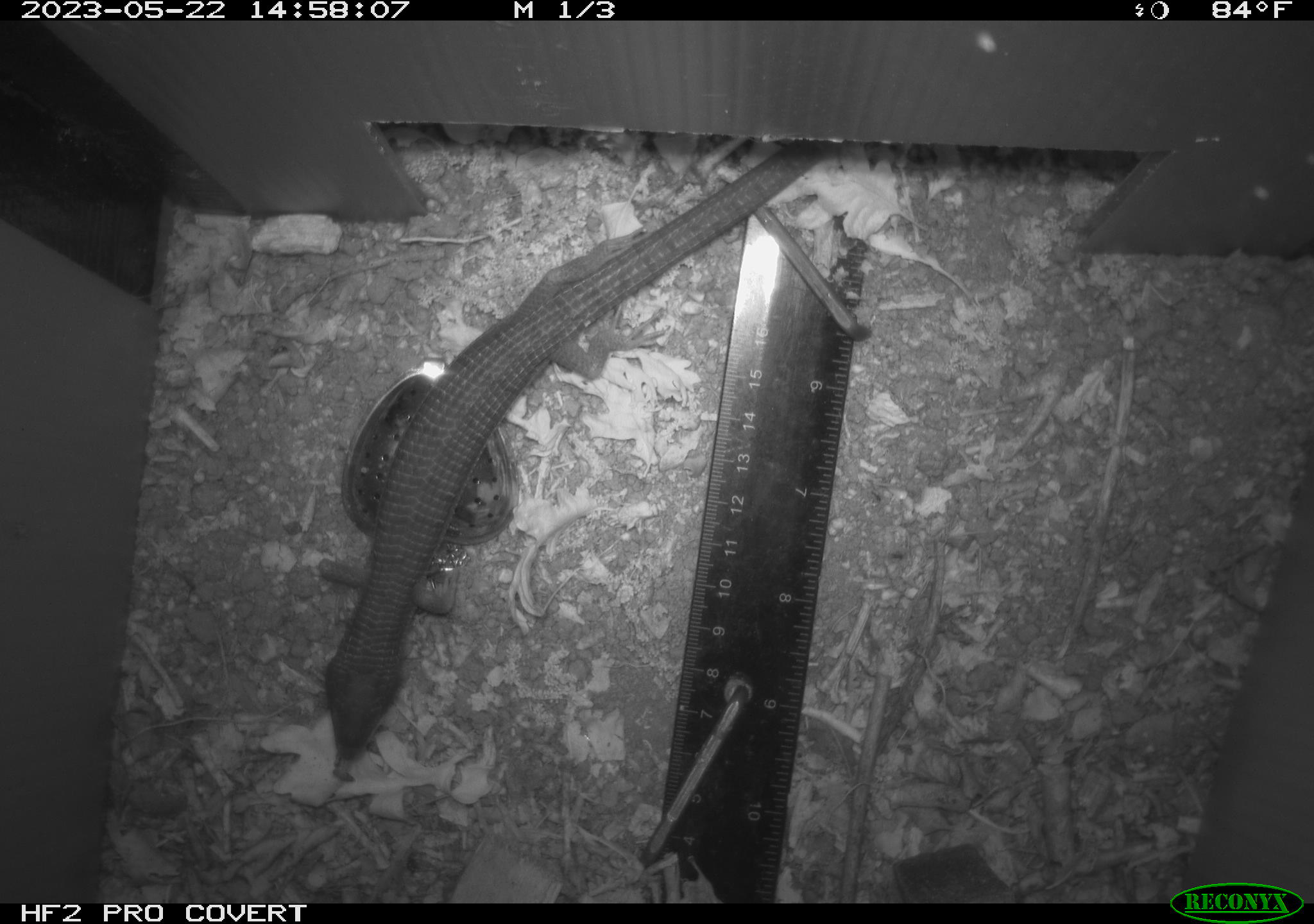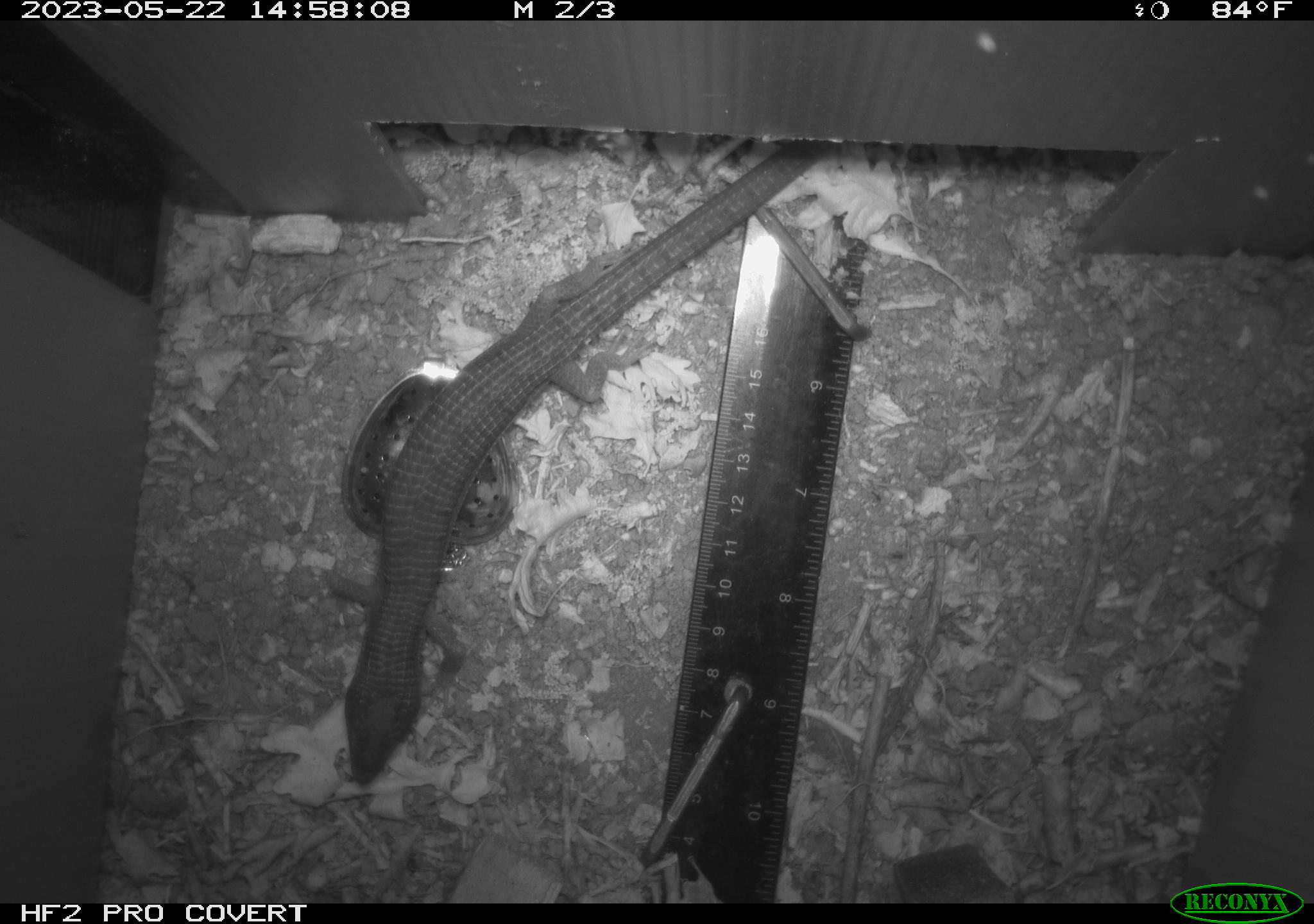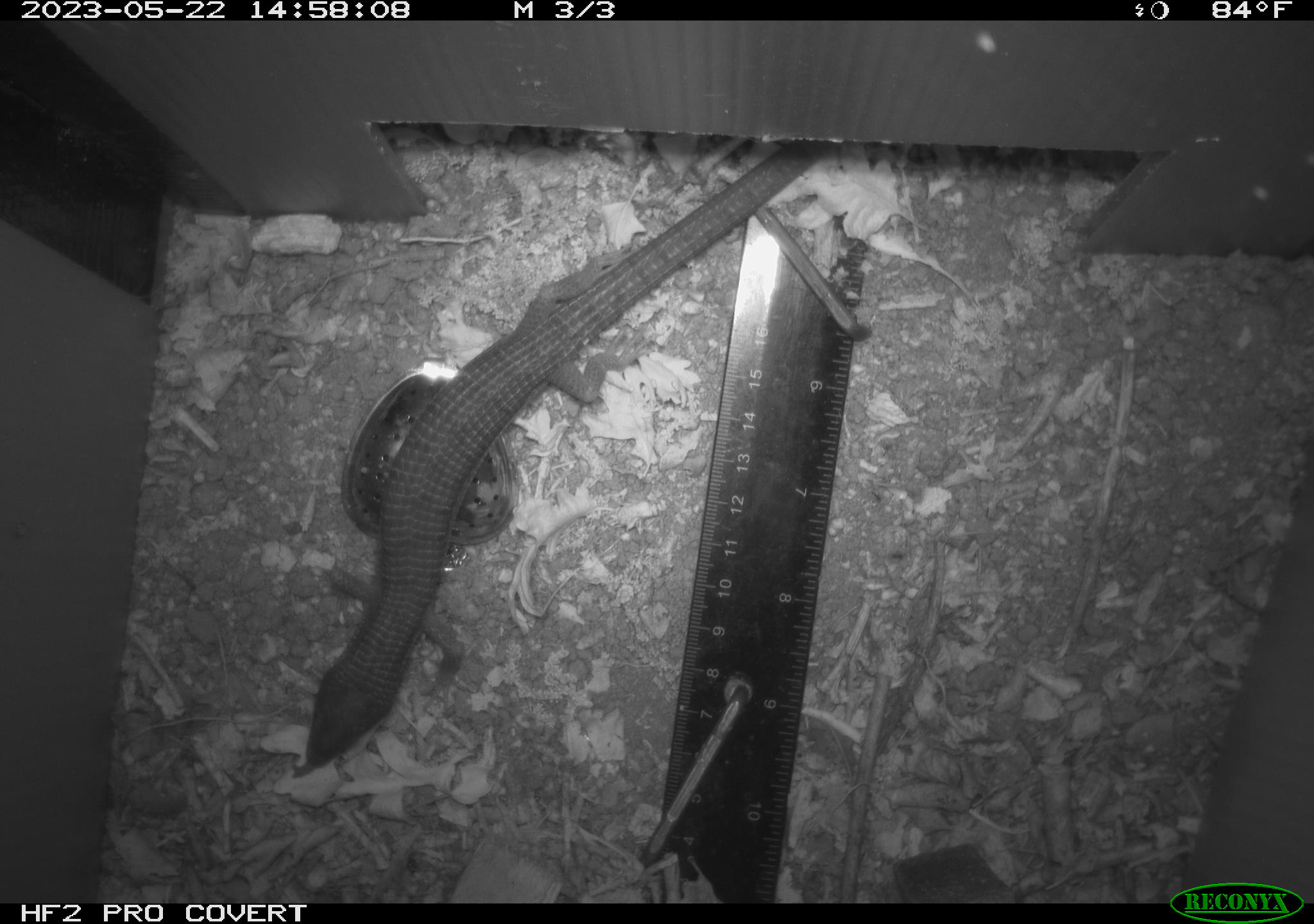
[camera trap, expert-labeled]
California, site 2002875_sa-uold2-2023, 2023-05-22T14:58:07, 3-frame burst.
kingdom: Animalia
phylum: Chordata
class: Reptilia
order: Squamata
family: Anguidae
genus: Elgaria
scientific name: Elgaria multicarinata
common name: southern alligator lizard